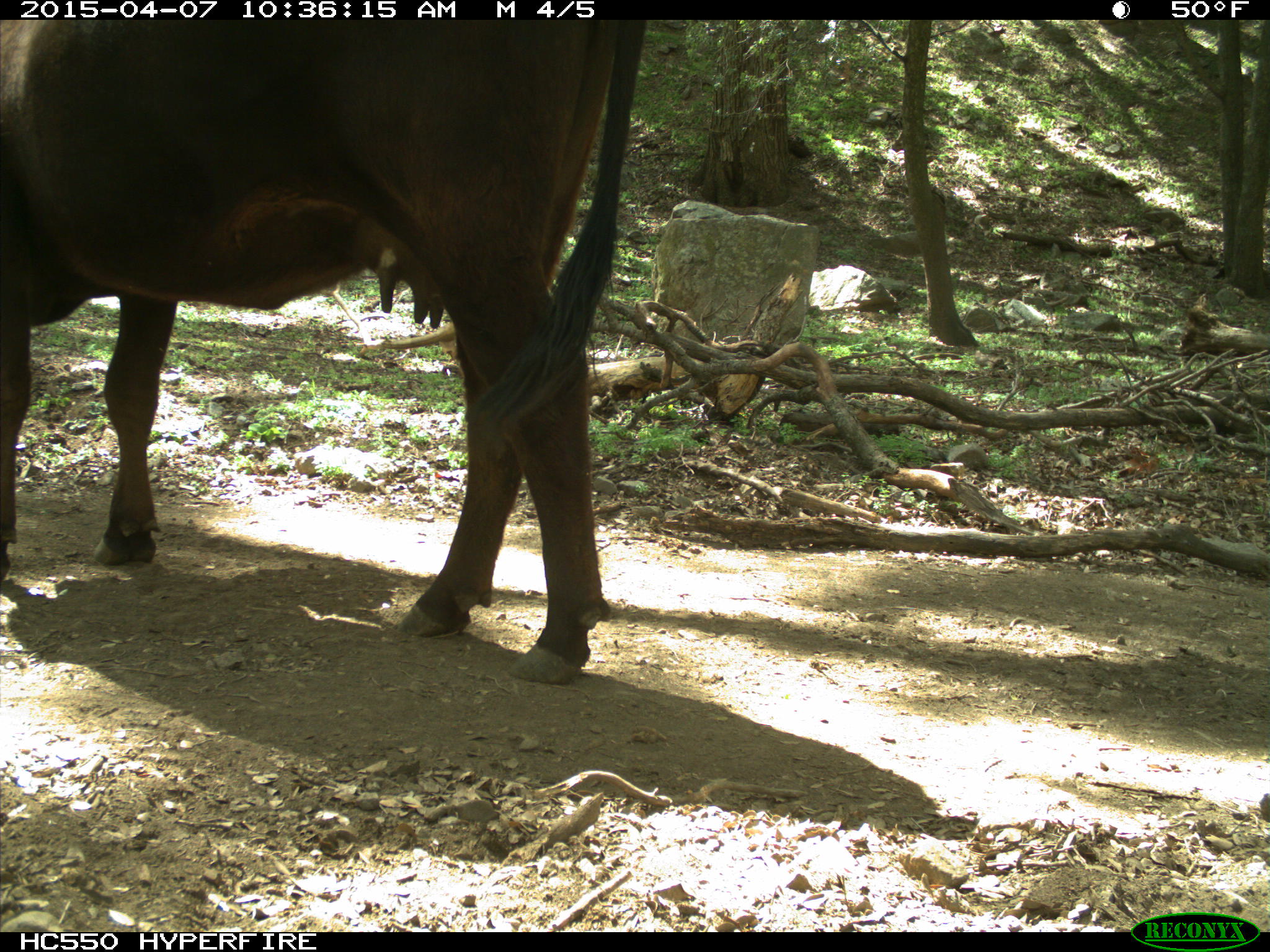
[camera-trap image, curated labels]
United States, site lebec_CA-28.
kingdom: Animalia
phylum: Chordata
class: Mammalia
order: Artiodactyla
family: Bovidae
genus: Bos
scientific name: Bos taurus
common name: domestic cow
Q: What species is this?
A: Bos taurus (domestic cow).